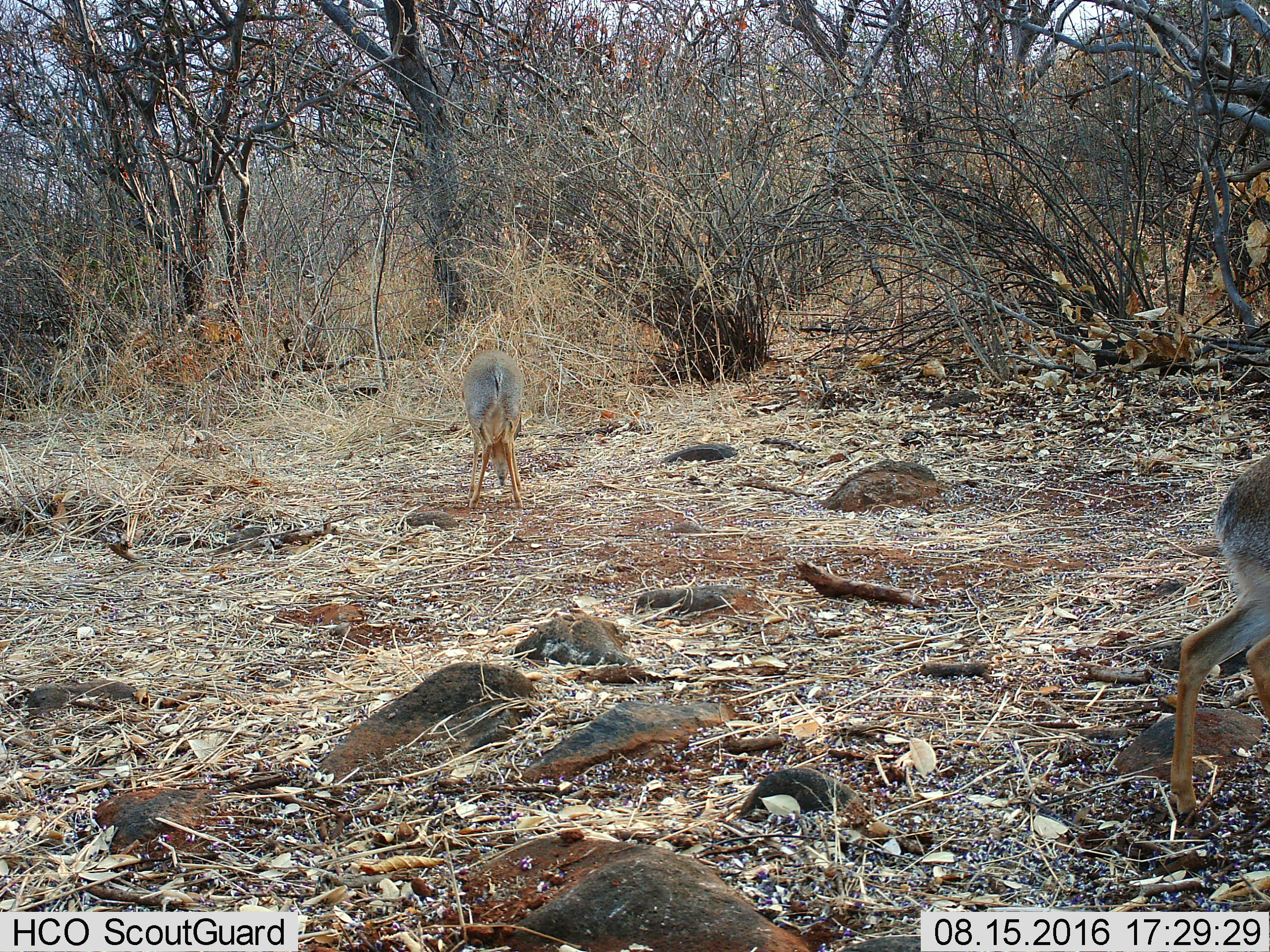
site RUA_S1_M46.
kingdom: Animalia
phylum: Chordata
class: Mammalia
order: Artiodactyla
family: Bovidae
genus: Madoqua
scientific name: Madoqua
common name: dik-dik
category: dikdik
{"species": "dikdik (dik-dik) (Madoqua)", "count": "2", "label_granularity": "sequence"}